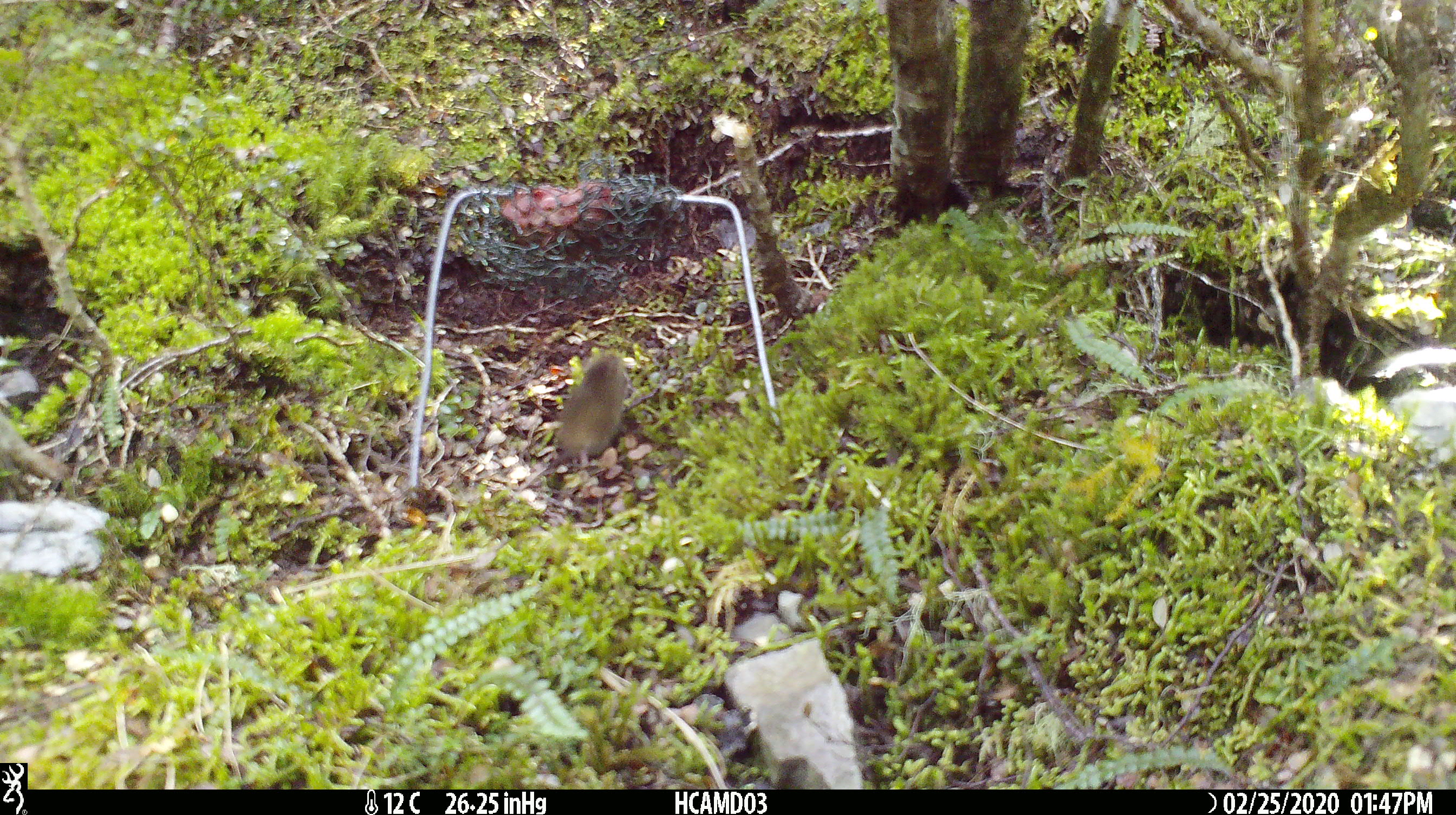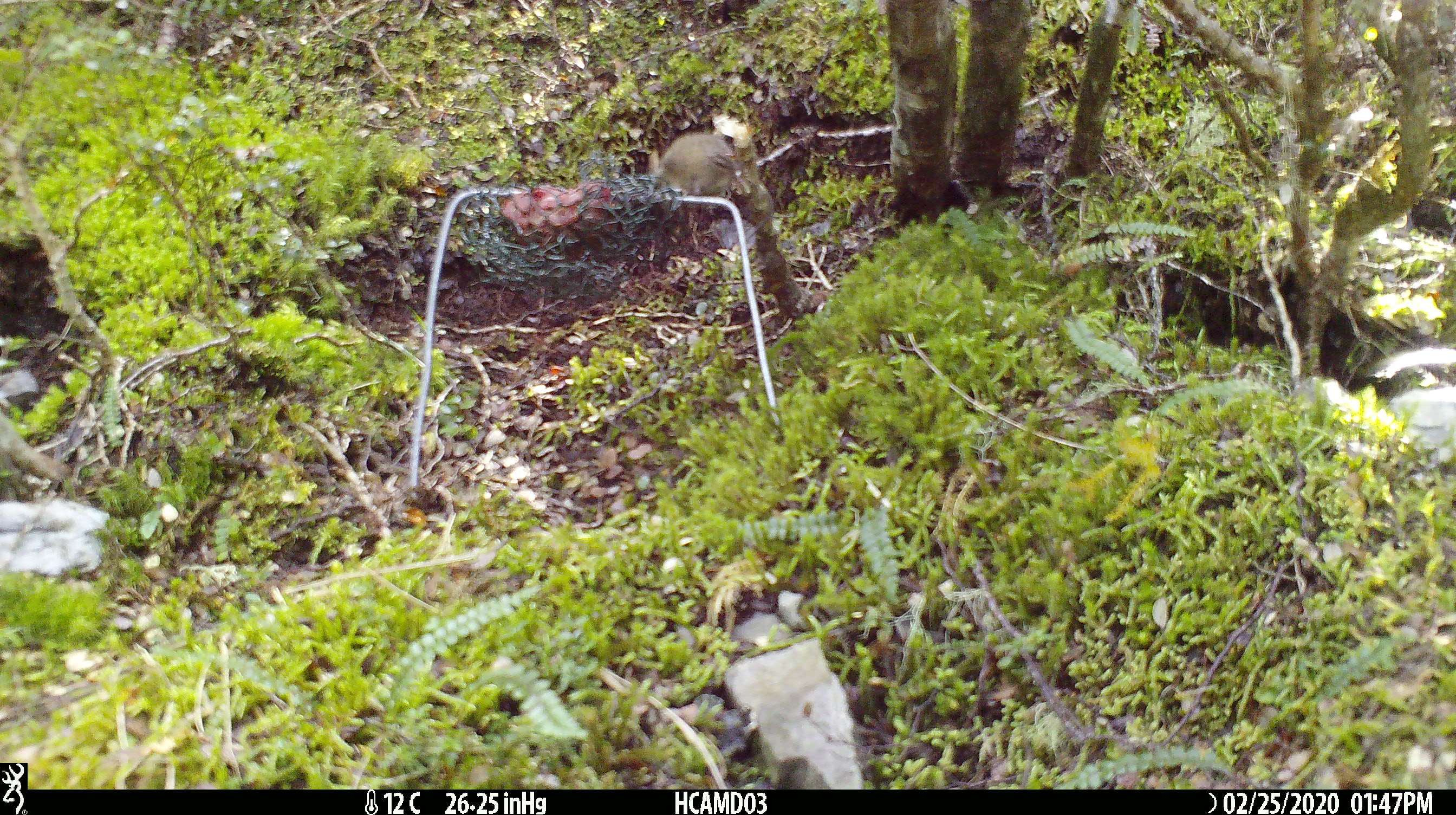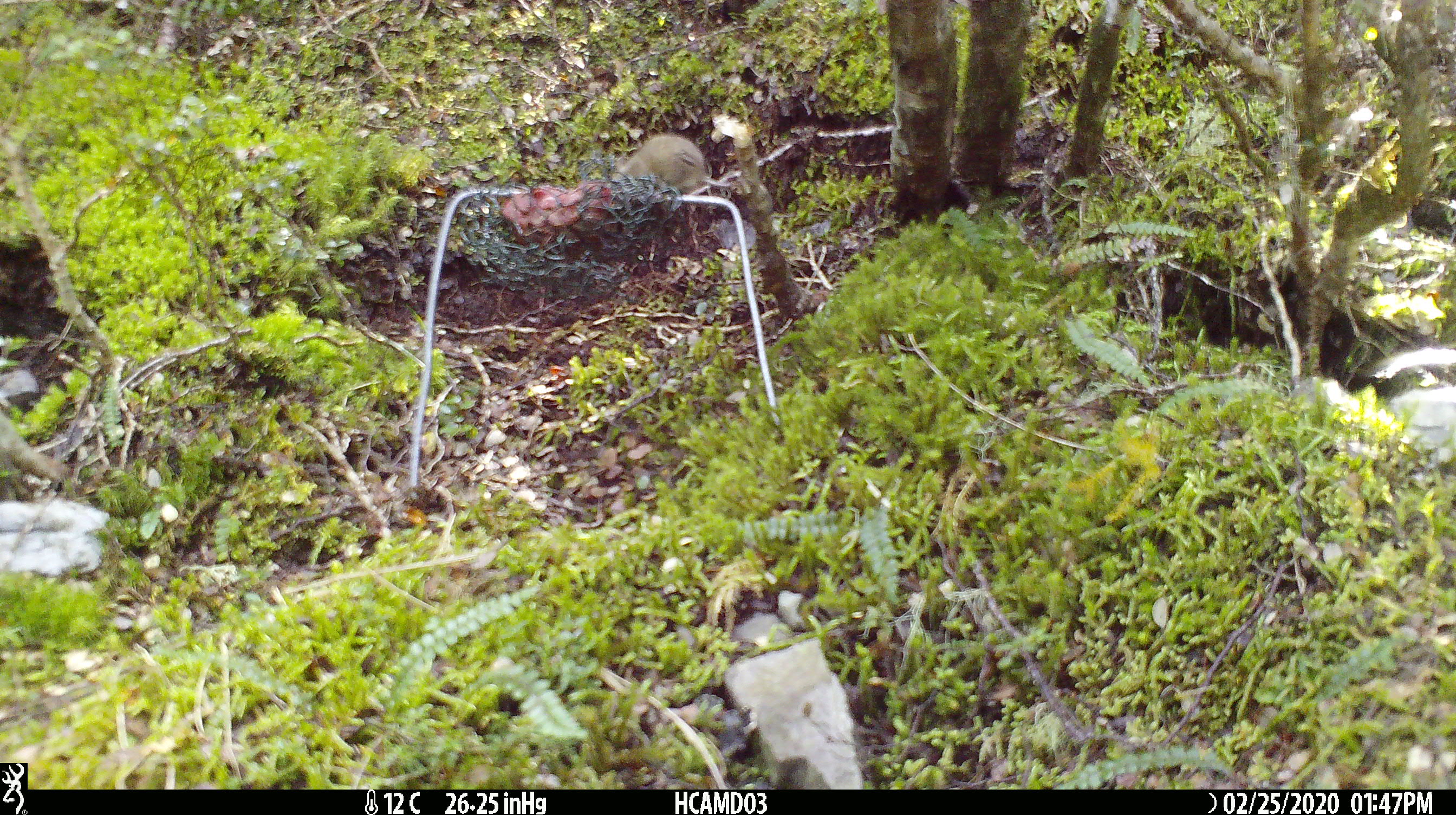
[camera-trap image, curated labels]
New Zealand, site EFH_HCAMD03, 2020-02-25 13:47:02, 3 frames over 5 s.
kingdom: Animalia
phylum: Chordata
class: Mammalia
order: Rodentia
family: Muridae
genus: Mus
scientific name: Mus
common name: mouse